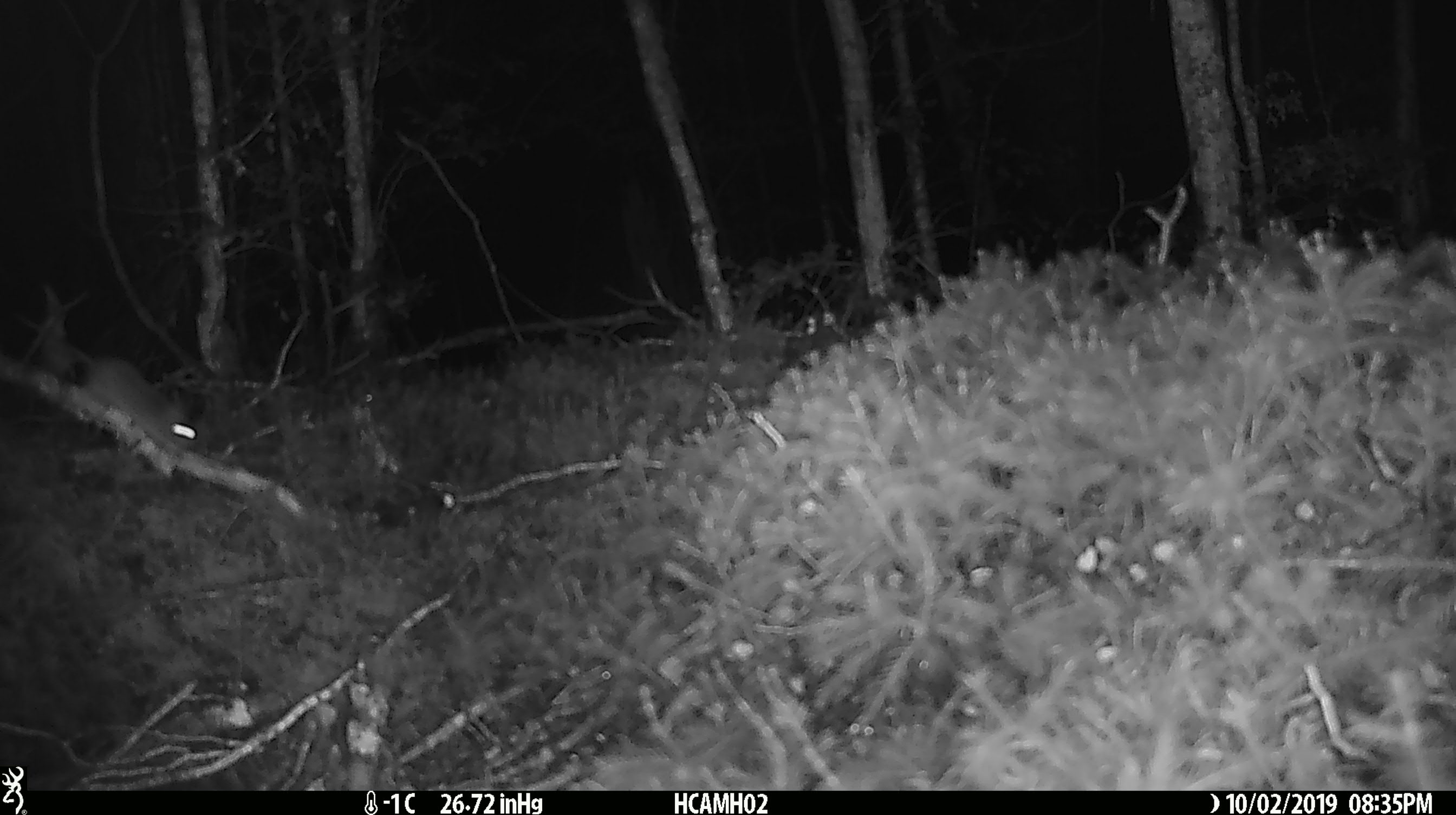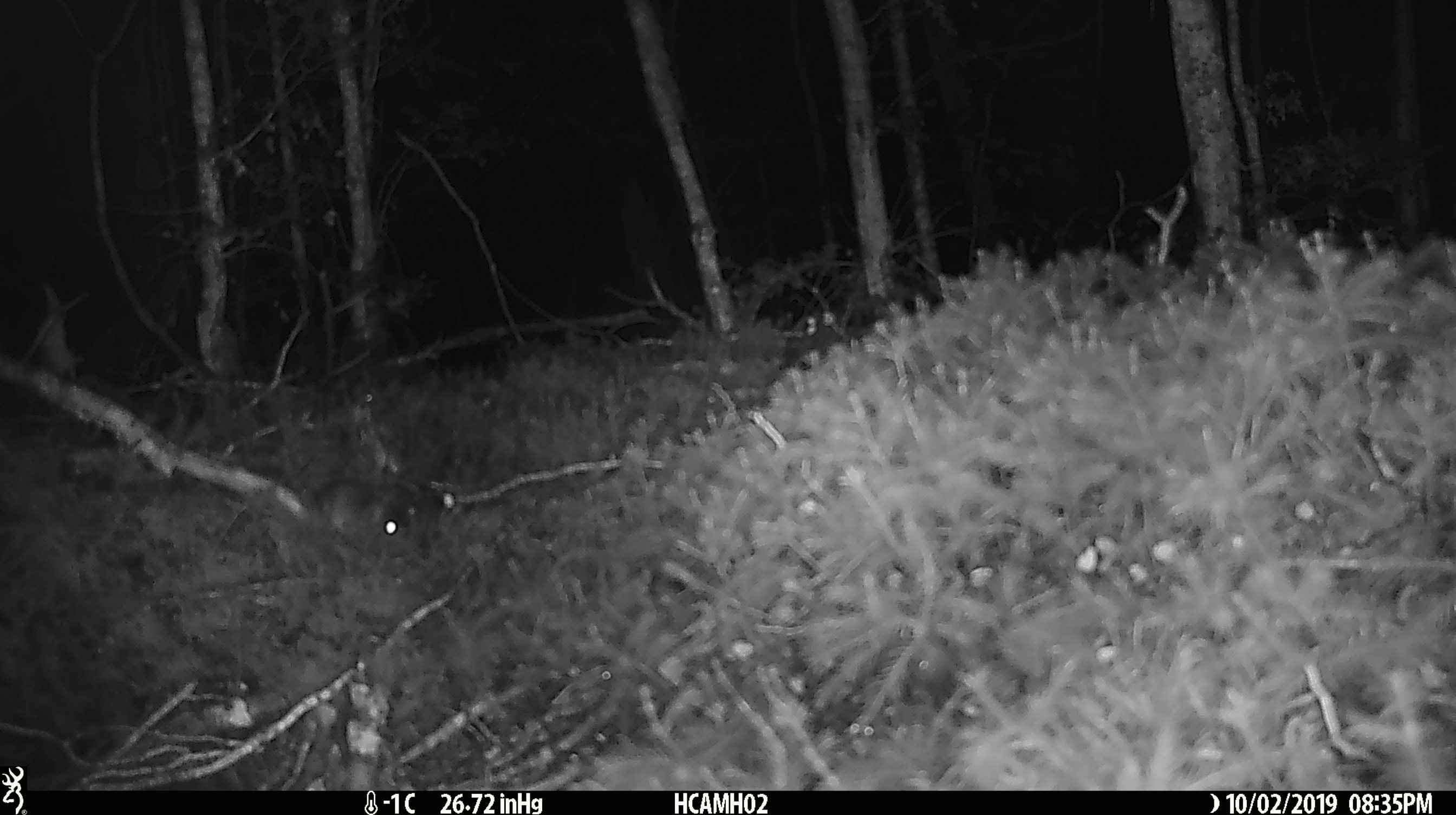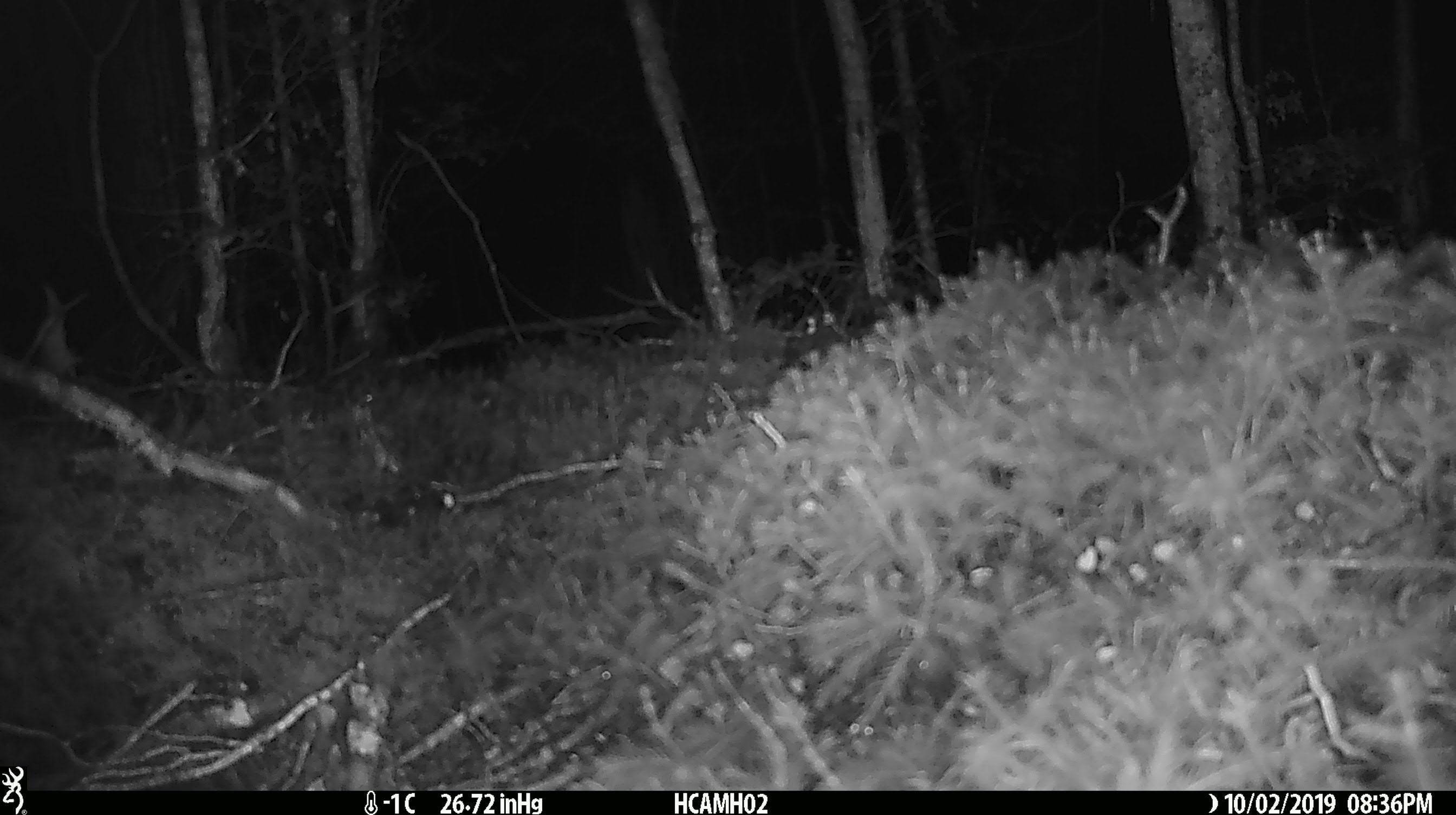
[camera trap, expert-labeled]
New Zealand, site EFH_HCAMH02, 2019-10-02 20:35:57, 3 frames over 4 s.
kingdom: Animalia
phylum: Chordata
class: Mammalia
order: Rodentia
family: Muridae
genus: Mus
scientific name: Mus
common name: mouse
Mouse (Mus).